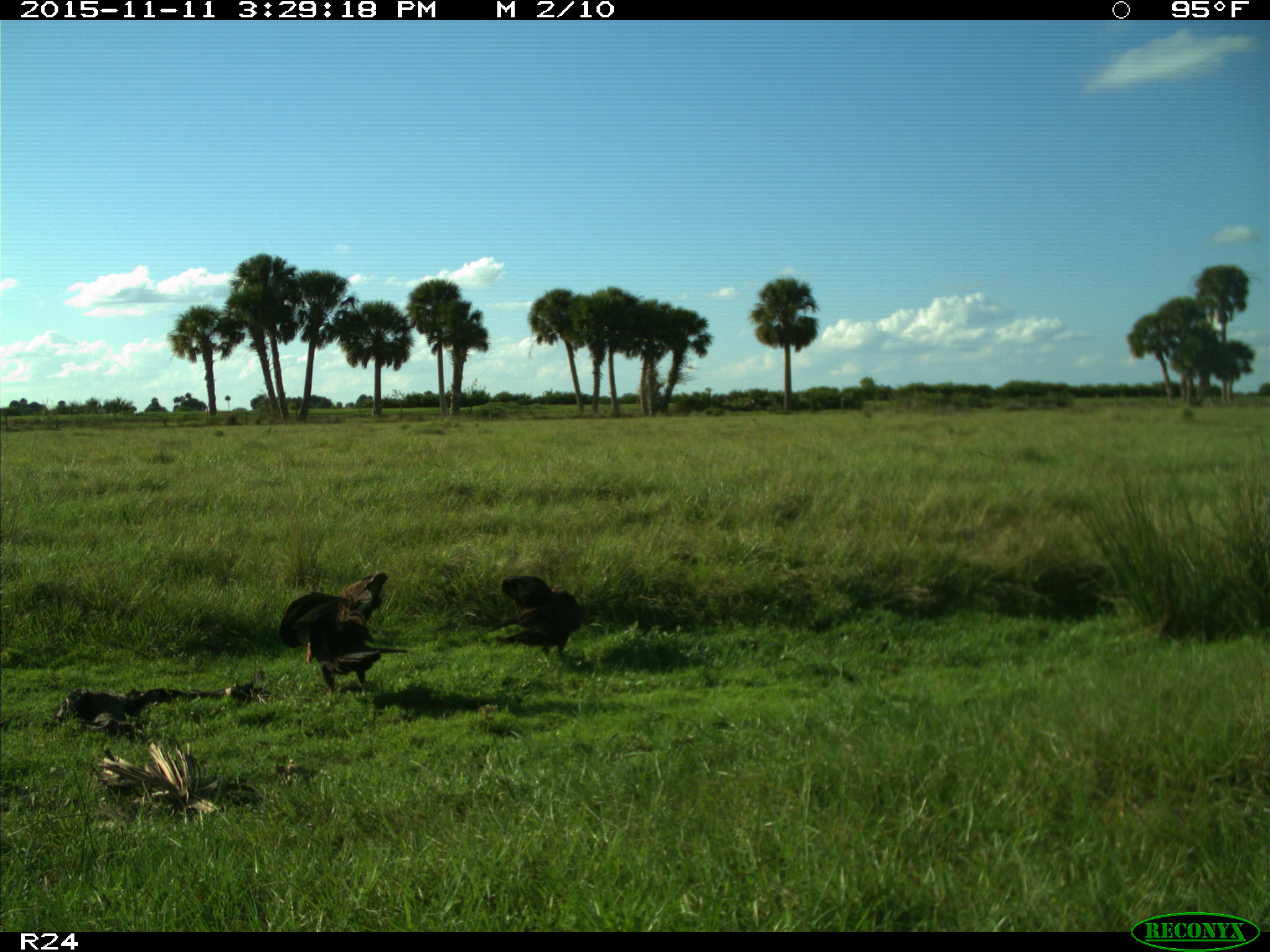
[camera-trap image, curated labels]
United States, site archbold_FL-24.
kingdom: Animalia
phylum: Chordata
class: Aves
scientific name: Aves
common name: birds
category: unidentified bird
Unidentified bird (birds) (Aves).